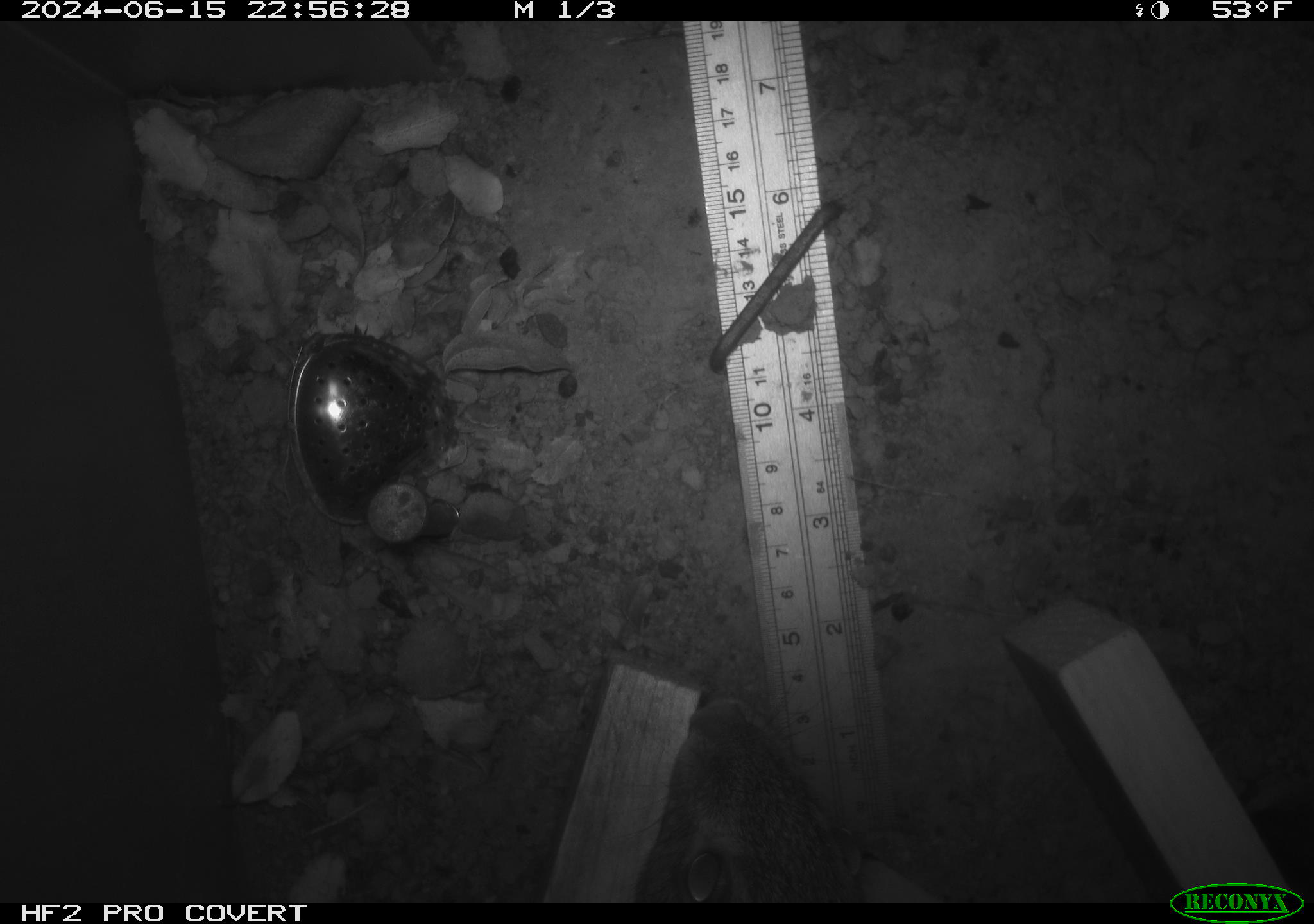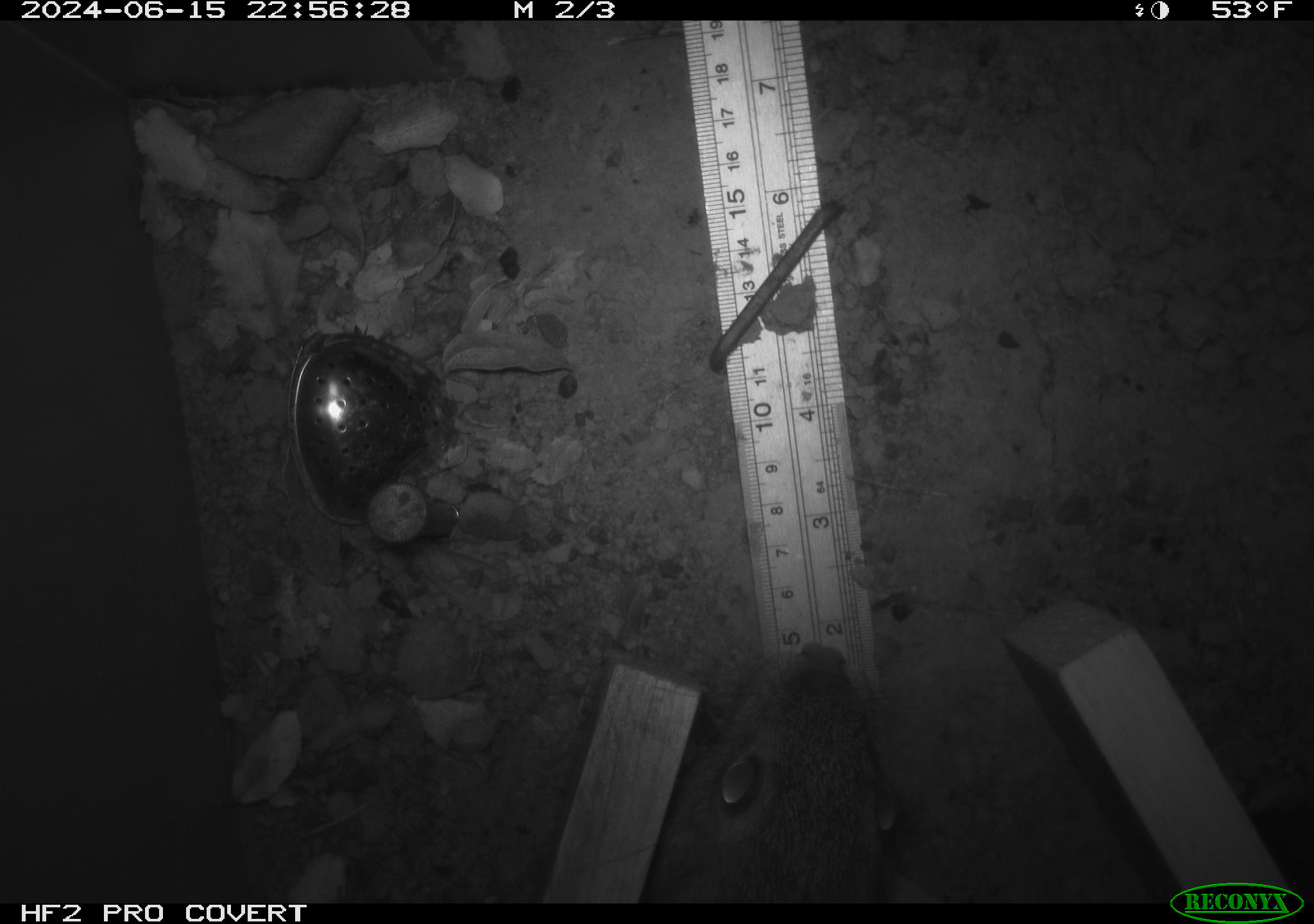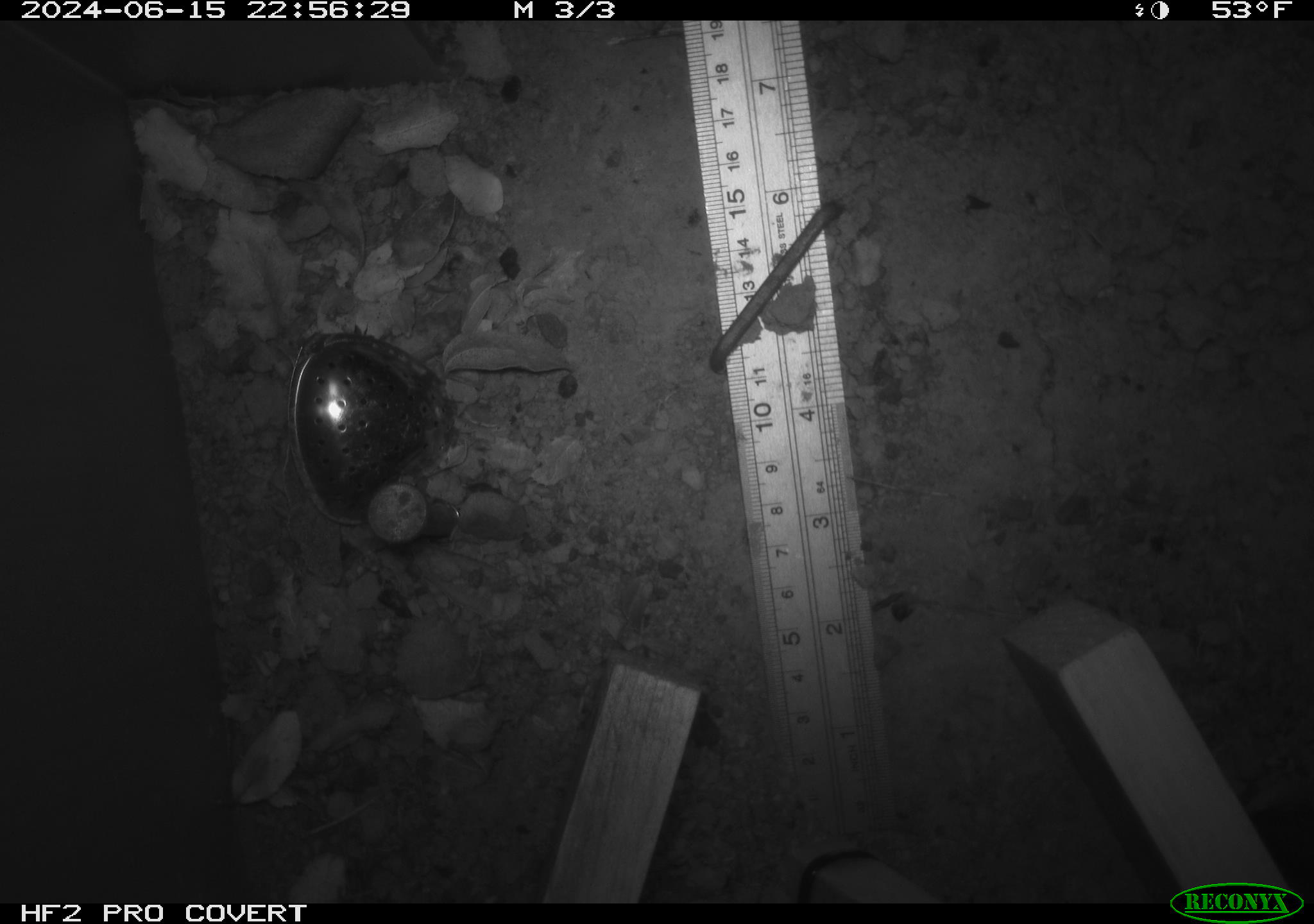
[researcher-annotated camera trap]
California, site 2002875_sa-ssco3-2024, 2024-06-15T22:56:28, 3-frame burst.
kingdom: Animalia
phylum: Chordata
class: Mammalia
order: Lagomorpha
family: Leporidae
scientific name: Leporidae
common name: rabbit or hare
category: rabbit and hare family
Rabbit and hare family (rabbit or hare) (Leporidae).